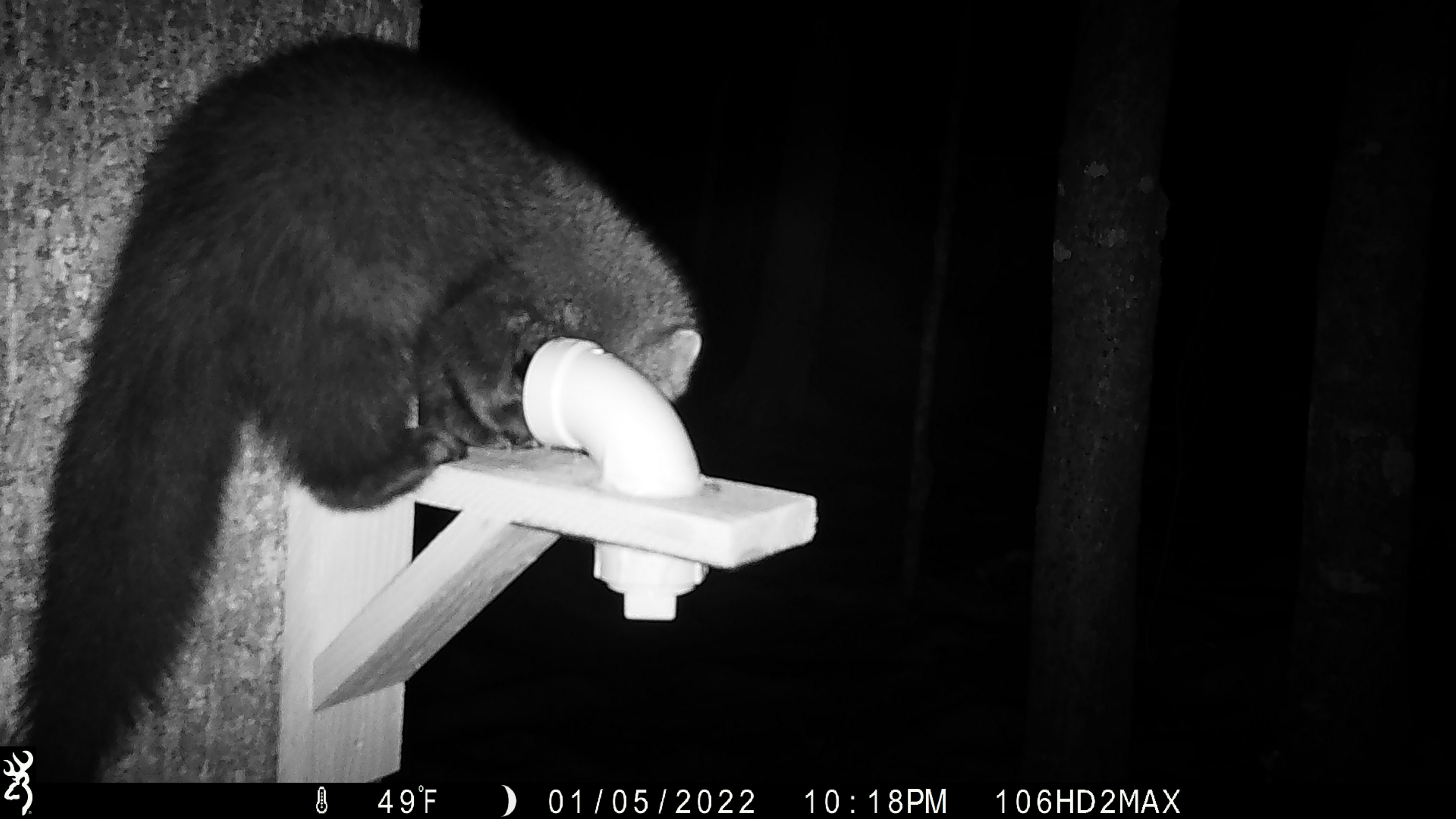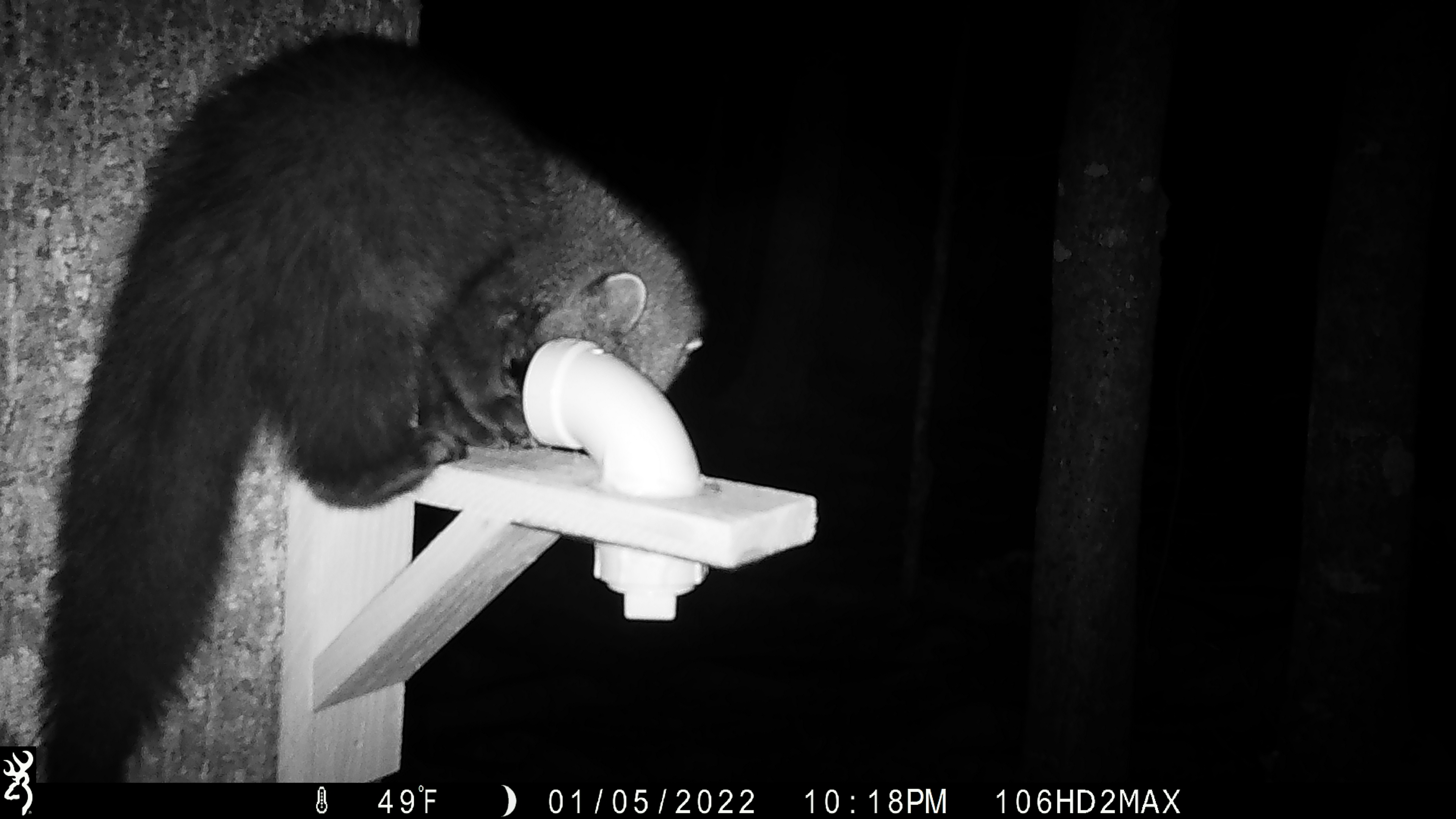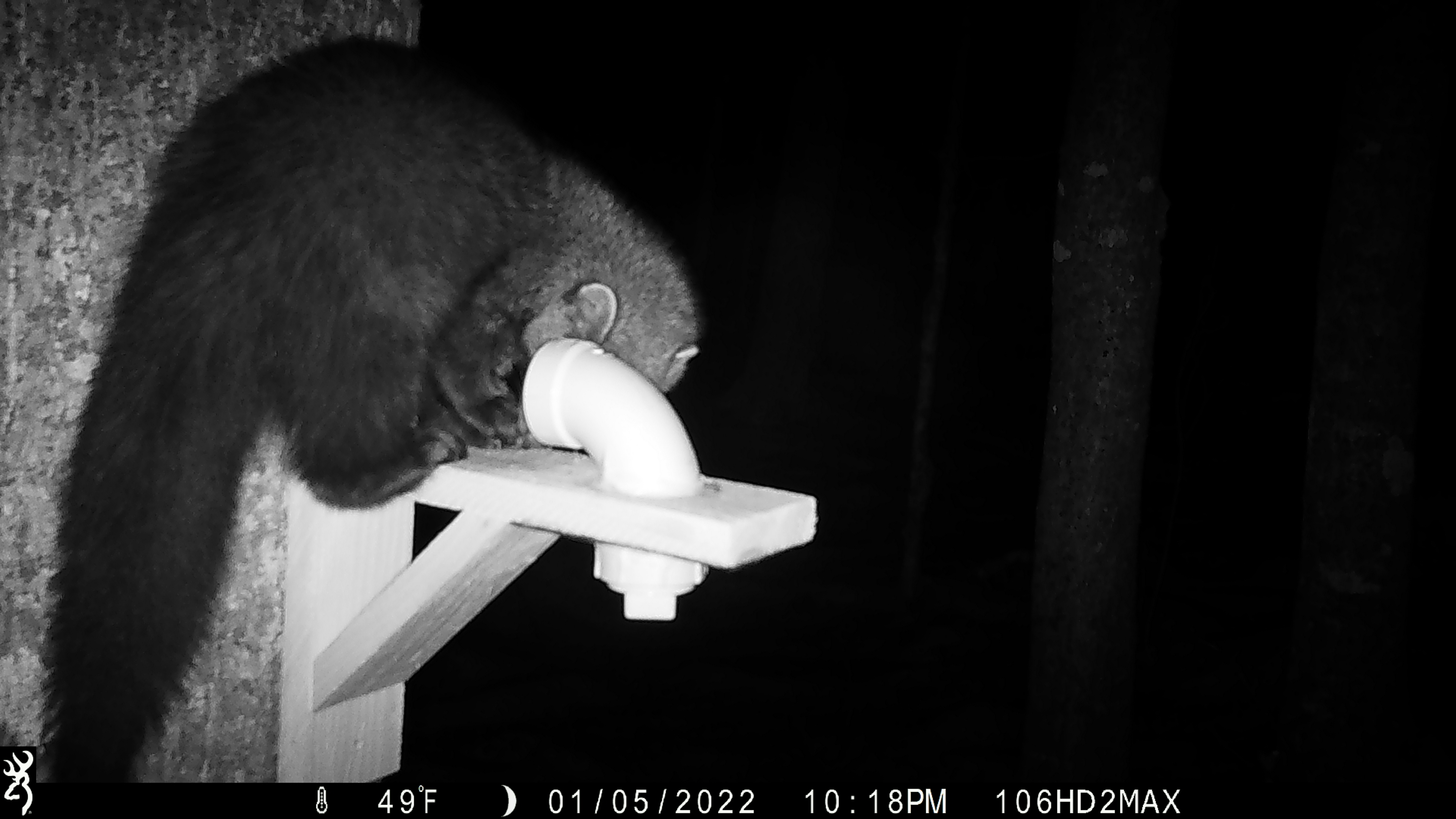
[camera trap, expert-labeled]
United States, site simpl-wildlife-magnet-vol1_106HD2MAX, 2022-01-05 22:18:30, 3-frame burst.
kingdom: Animalia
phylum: Chordata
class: Mammalia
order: Carnivora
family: Mustelidae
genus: Pekania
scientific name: Pekania pennanti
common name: fisher